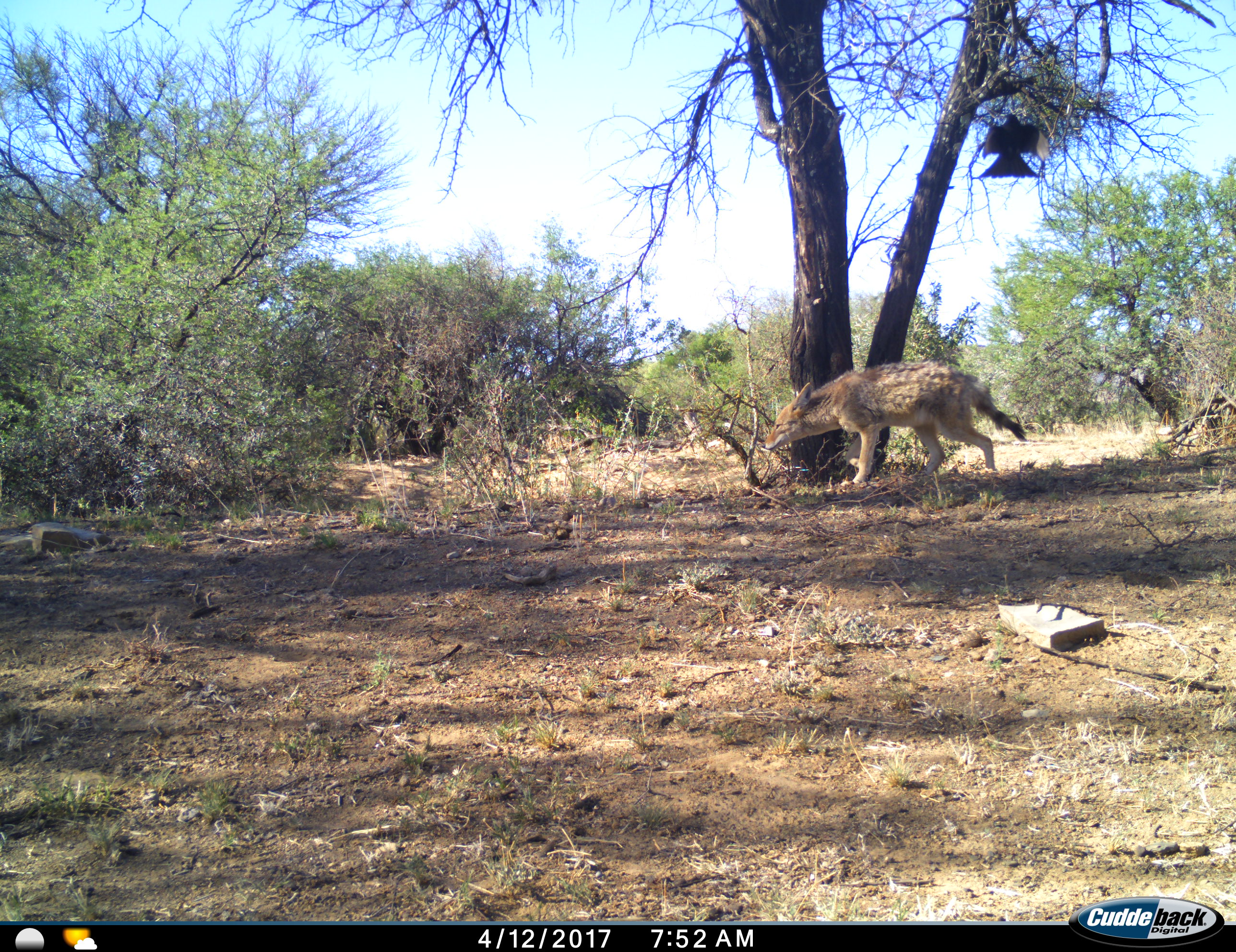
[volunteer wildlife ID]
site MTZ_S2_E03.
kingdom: Animalia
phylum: Chordata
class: Mammalia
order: Carnivora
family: Canidae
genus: Lupulella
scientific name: Lupulella mesomelas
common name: black-backed jackal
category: jackalblackbacked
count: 1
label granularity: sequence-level